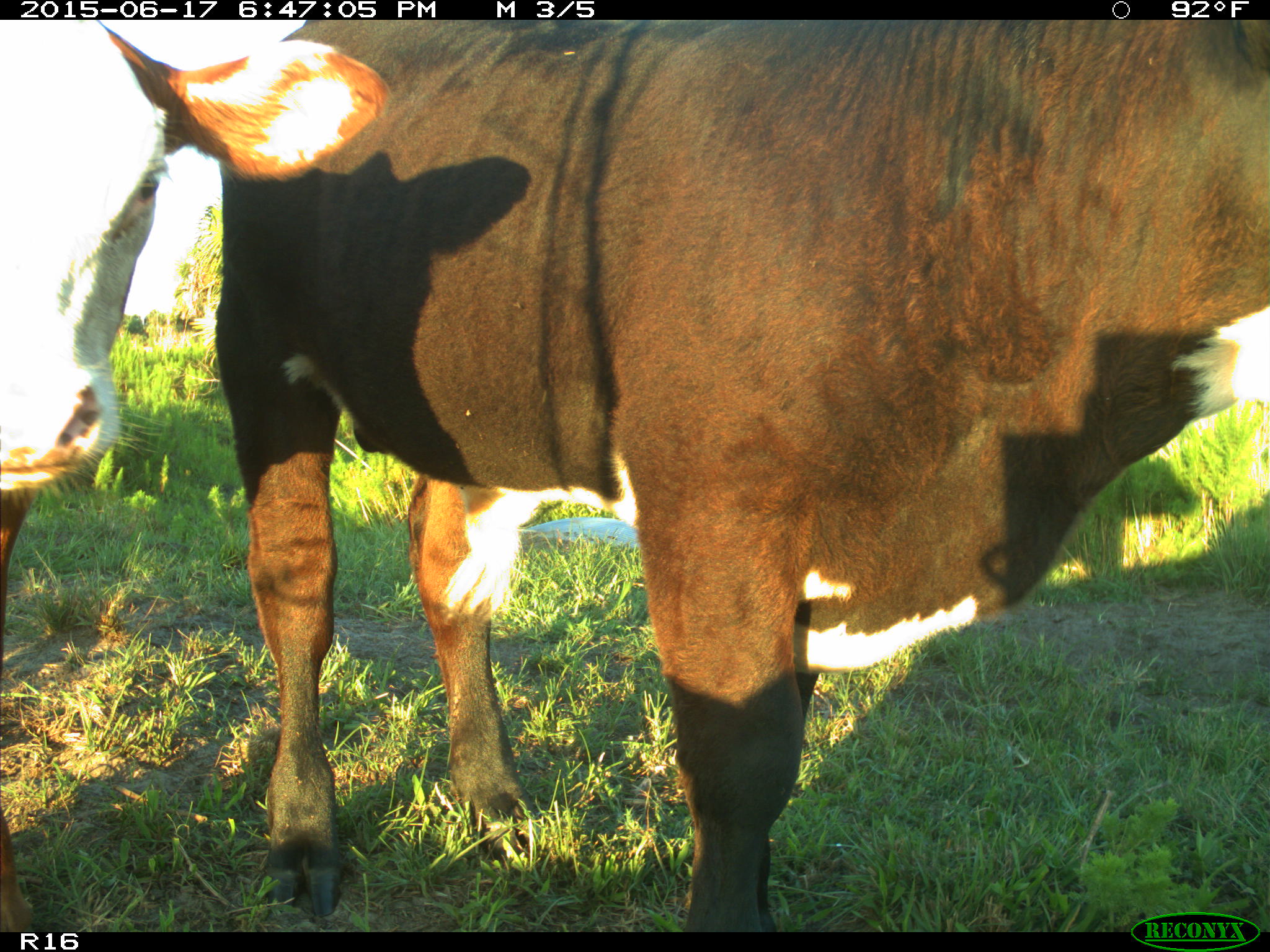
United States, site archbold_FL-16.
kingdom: Animalia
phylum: Chordata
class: Mammalia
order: Artiodactyla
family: Bovidae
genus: Bos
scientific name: Bos taurus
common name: domestic cow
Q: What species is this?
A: Bos taurus (domestic cow).